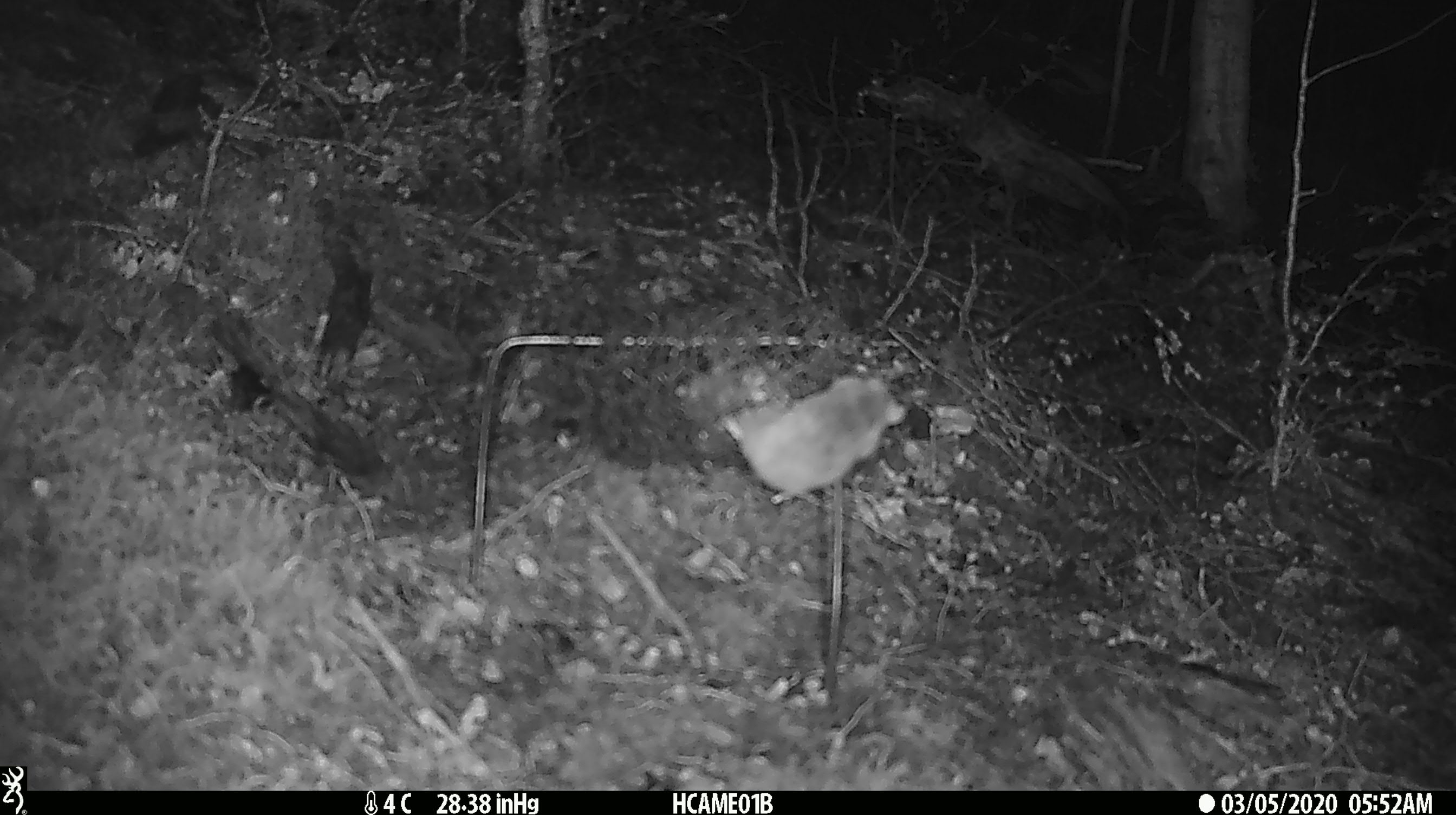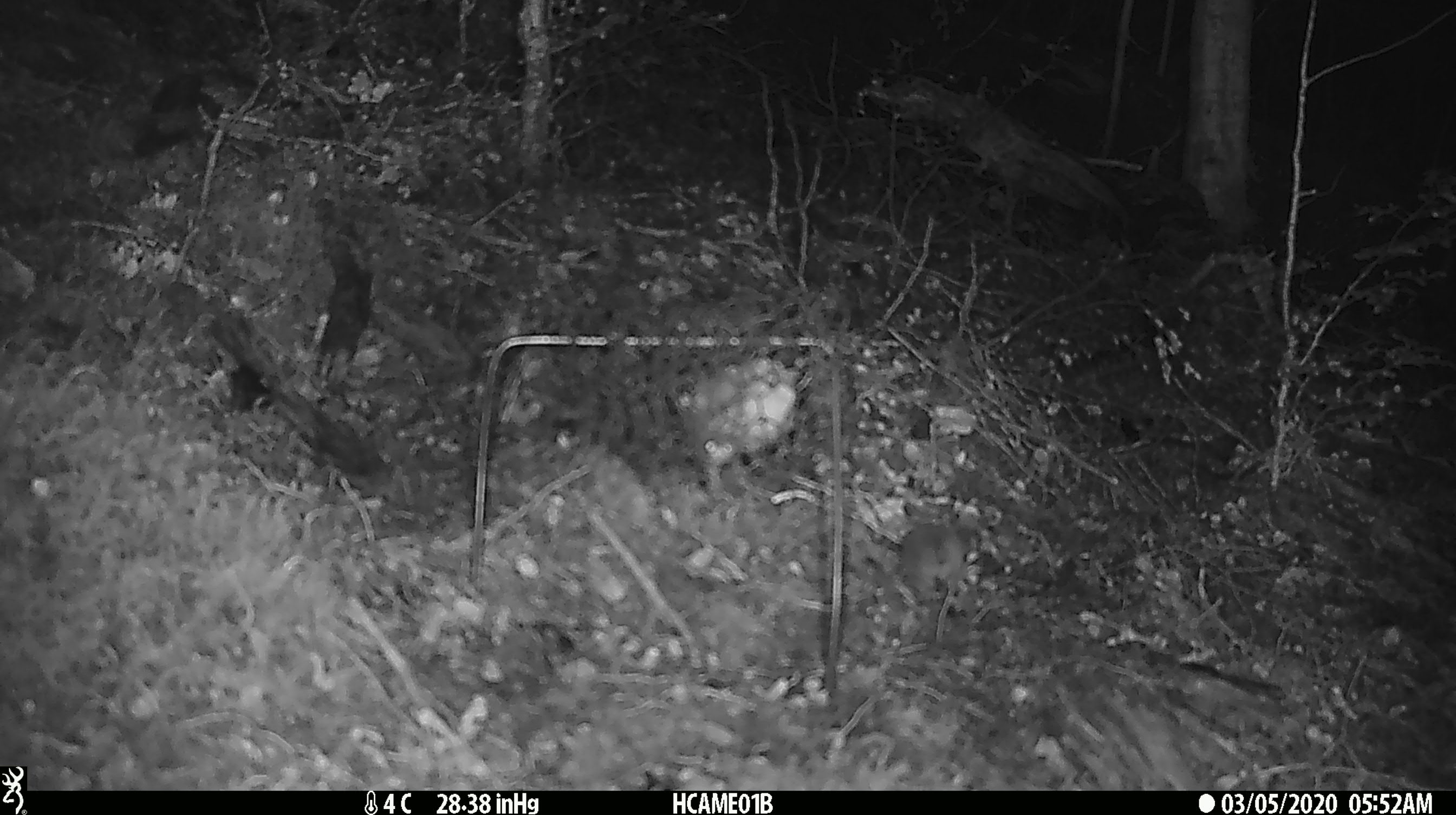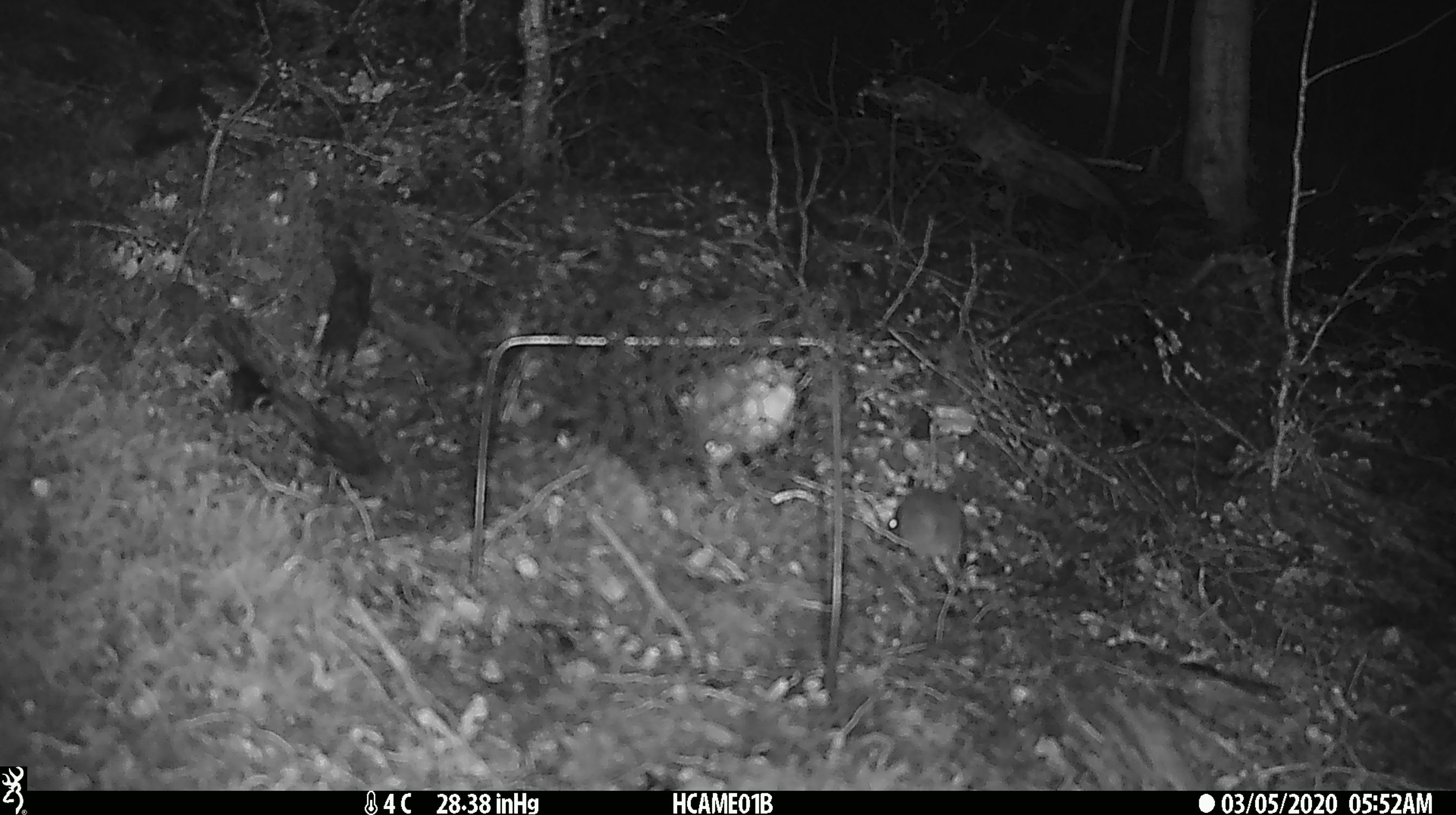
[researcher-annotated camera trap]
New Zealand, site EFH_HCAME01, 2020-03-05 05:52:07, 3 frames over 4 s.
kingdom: Animalia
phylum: Chordata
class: Mammalia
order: Rodentia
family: Muridae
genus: Mus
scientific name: Mus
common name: mouse